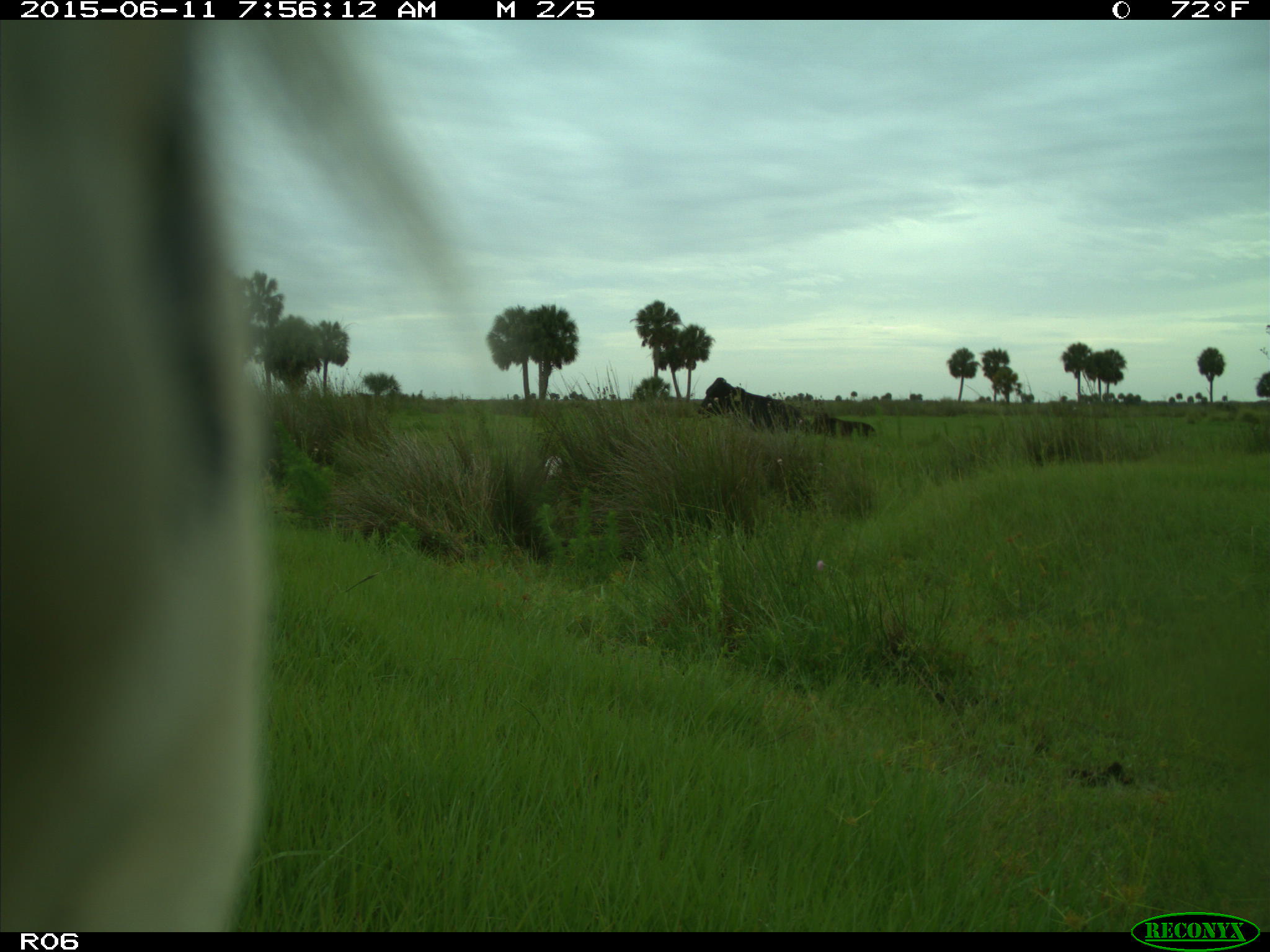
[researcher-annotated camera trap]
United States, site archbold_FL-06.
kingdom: Animalia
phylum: Chordata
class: Mammalia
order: Artiodactyla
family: Bovidae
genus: Bos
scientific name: Bos taurus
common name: domestic cow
Bos taurus (domestic cow).